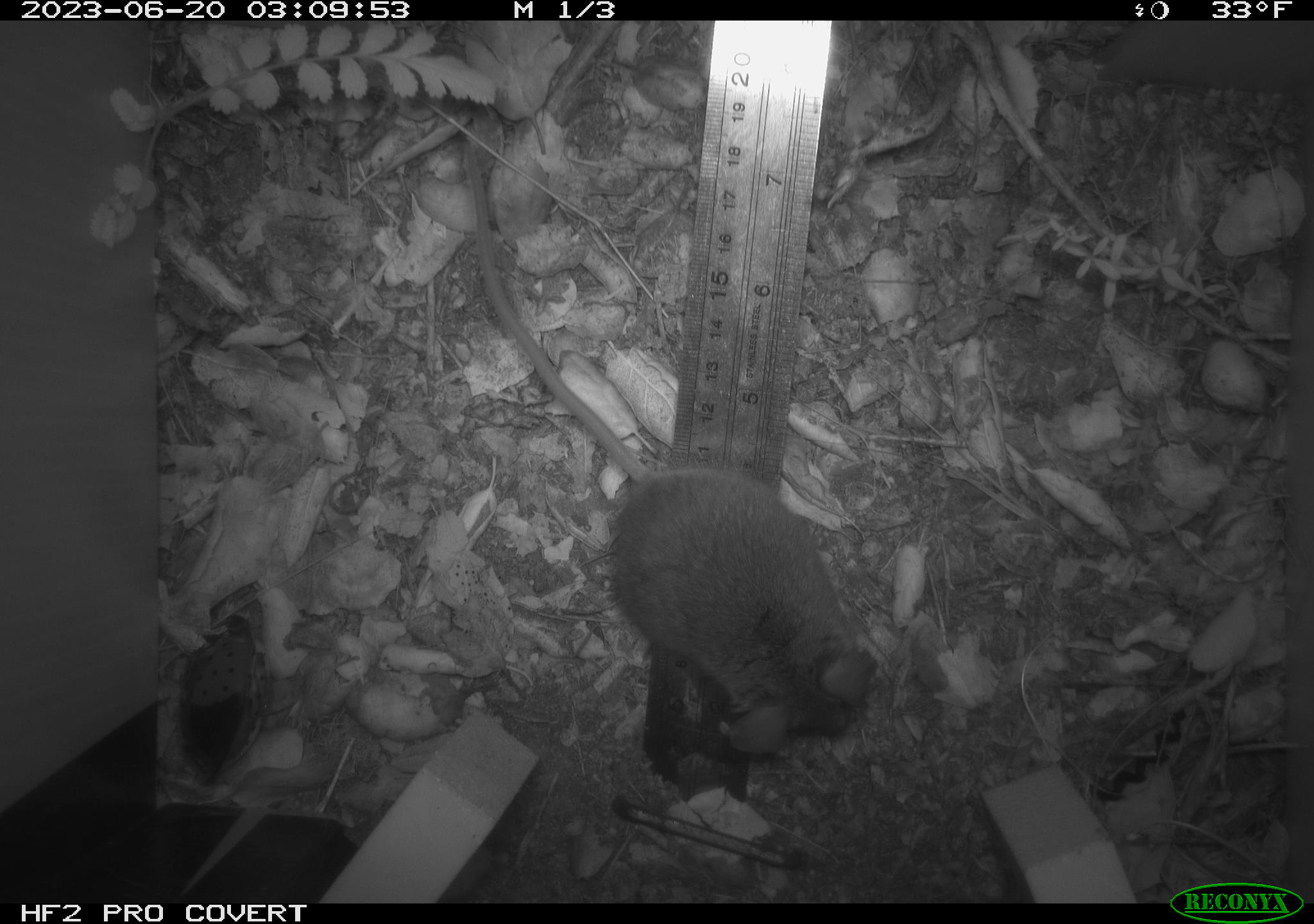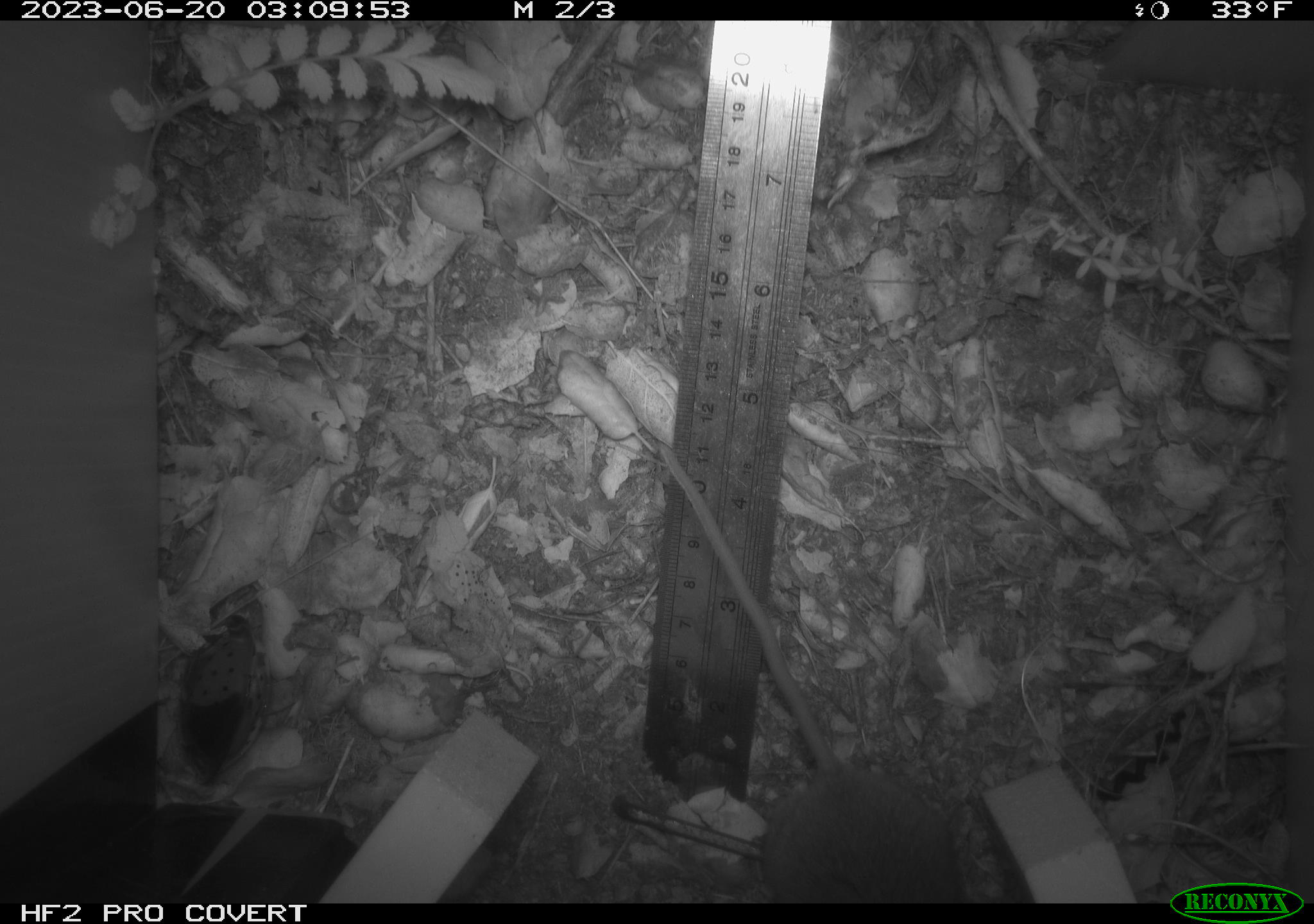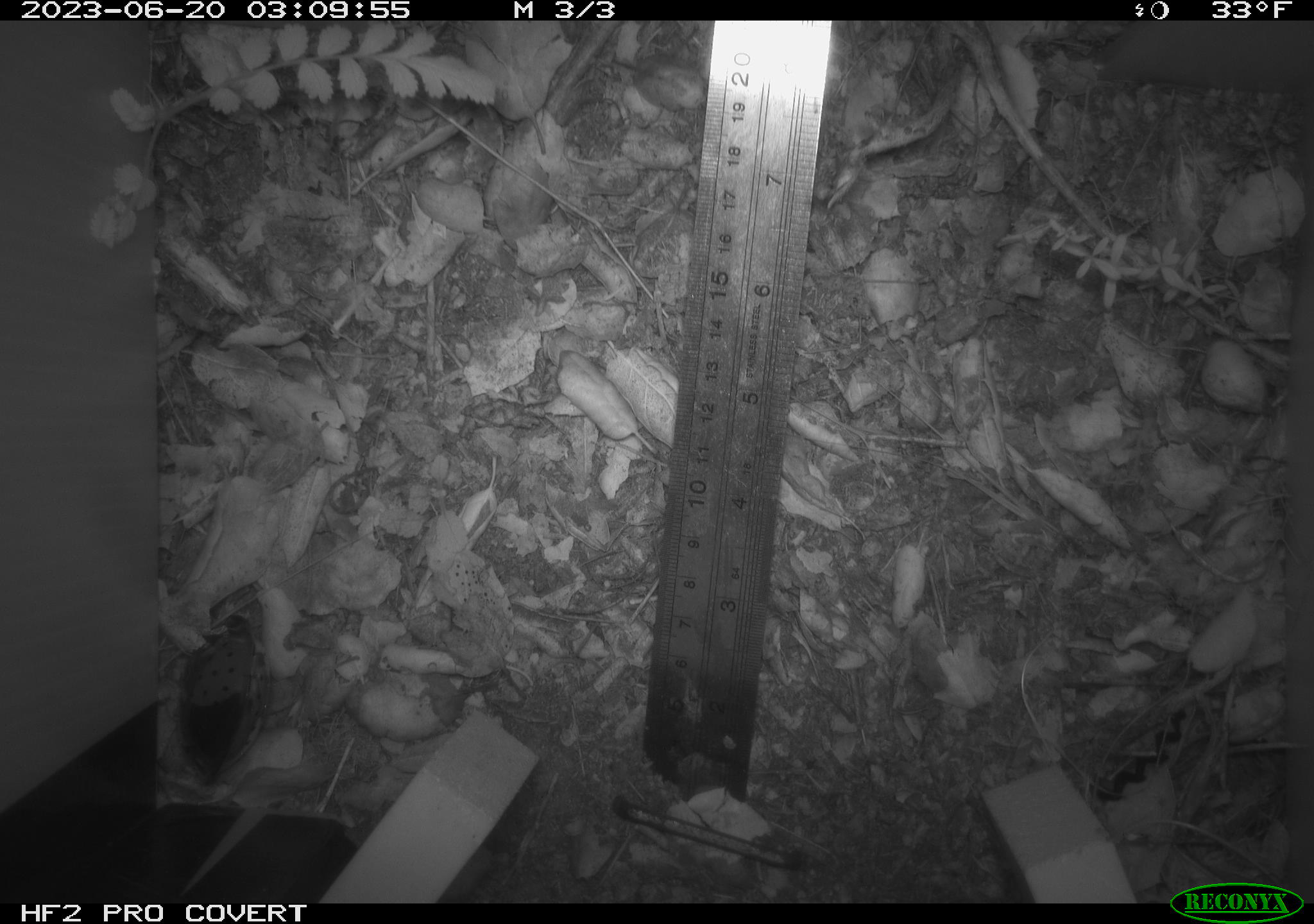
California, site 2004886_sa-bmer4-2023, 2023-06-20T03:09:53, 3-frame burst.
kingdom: Animalia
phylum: Chordata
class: Mammalia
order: Rodentia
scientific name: Rodentia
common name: mouse species